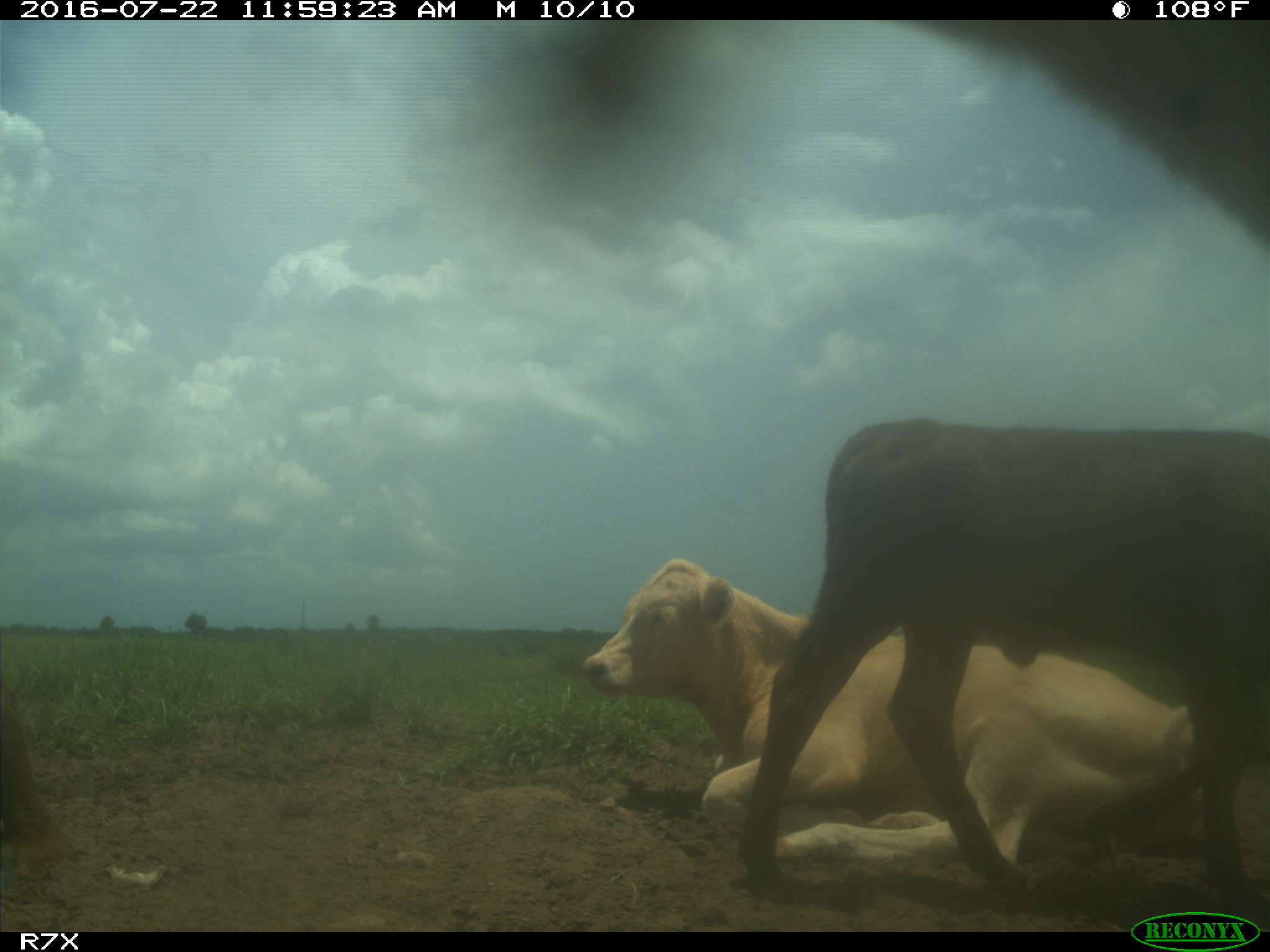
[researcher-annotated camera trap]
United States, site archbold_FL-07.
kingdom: Animalia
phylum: Chordata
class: Mammalia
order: Artiodactyla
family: Bovidae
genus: Bos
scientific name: Bos taurus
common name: domestic cow